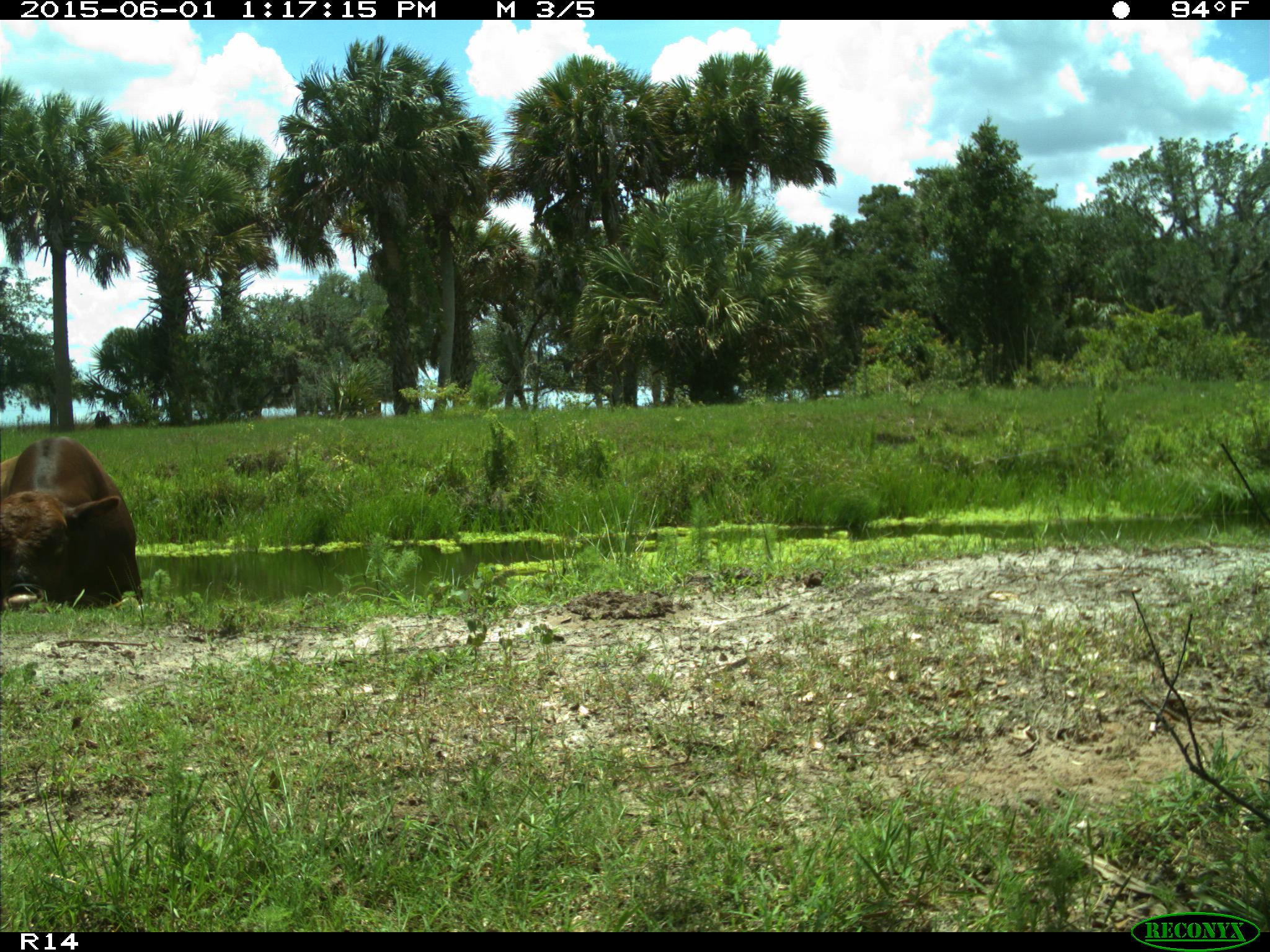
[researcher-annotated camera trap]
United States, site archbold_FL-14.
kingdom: Animalia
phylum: Chordata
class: Mammalia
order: Artiodactyla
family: Bovidae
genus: Bos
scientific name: Bos taurus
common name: domestic cow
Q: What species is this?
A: Bos taurus (domestic cow).